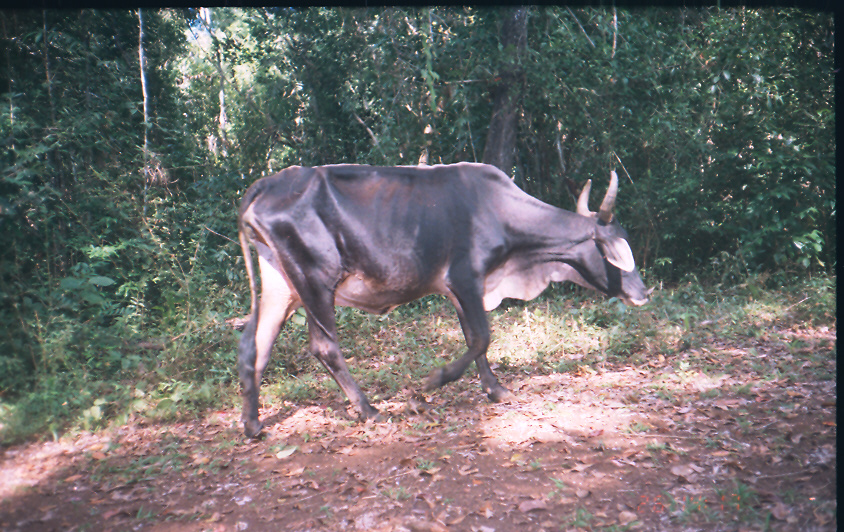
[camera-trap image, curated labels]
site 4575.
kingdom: Animalia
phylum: Chordata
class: Mammalia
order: Artiodactyla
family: Bovidae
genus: Bos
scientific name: Bos taurus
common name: domestic cattle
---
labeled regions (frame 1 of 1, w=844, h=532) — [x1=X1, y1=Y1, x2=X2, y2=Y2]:
bos taurus: [x1=236, y1=161, x2=650, y2=443]